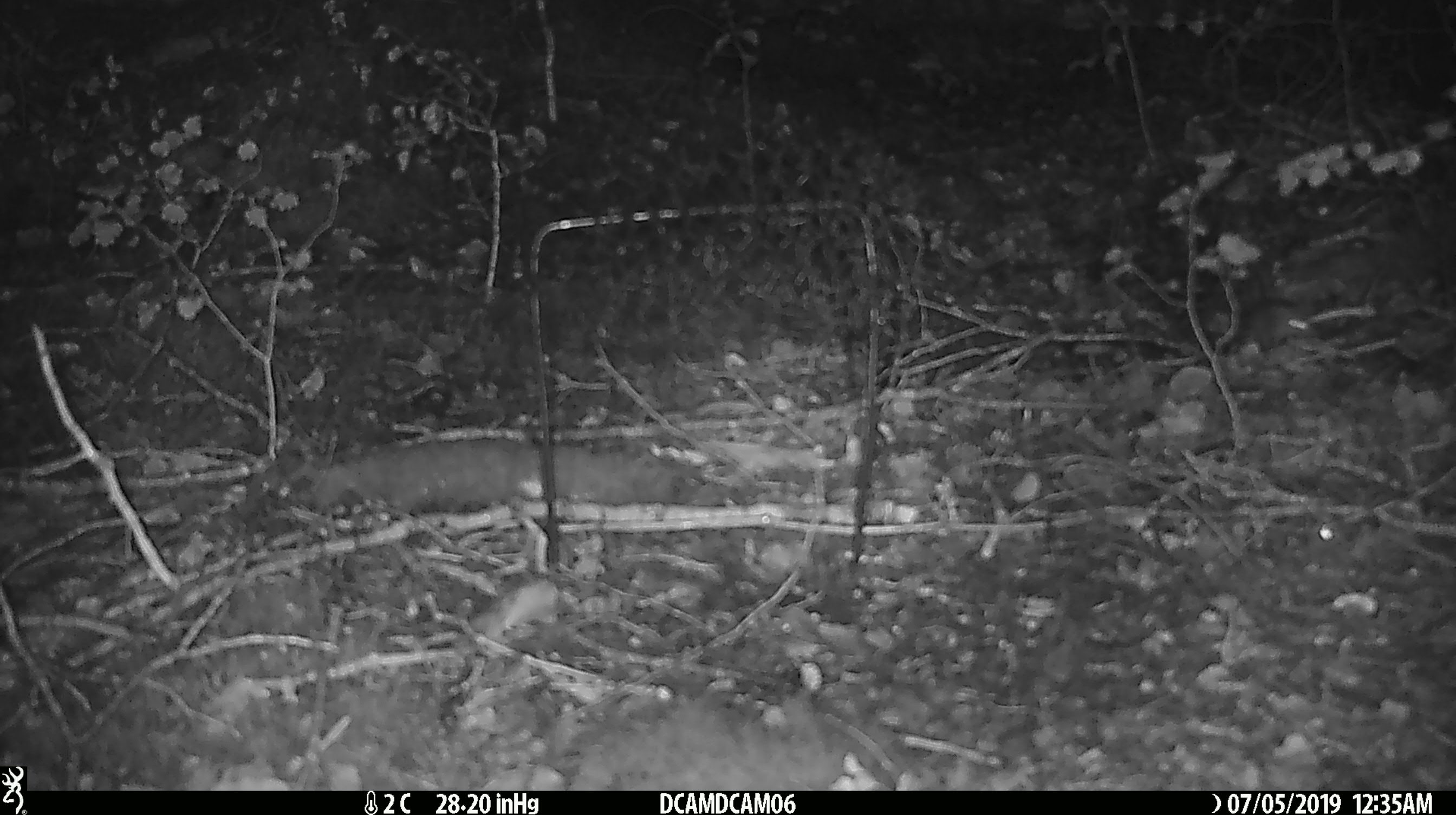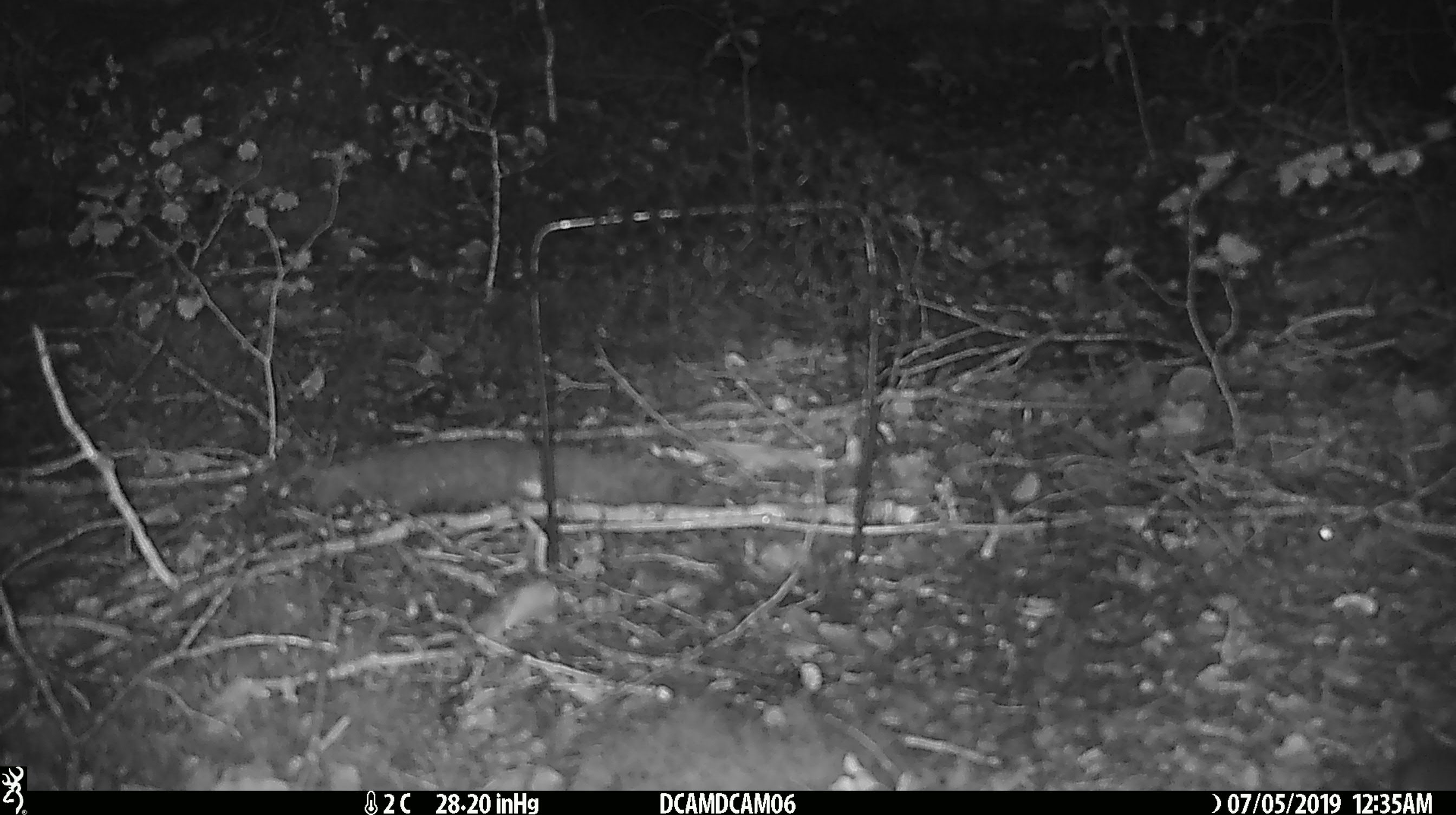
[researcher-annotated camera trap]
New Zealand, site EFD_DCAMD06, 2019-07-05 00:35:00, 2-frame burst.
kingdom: Animalia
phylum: Chordata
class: Mammalia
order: Rodentia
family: Muridae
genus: Mus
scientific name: Mus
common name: mouse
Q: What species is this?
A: Mouse (Mus).